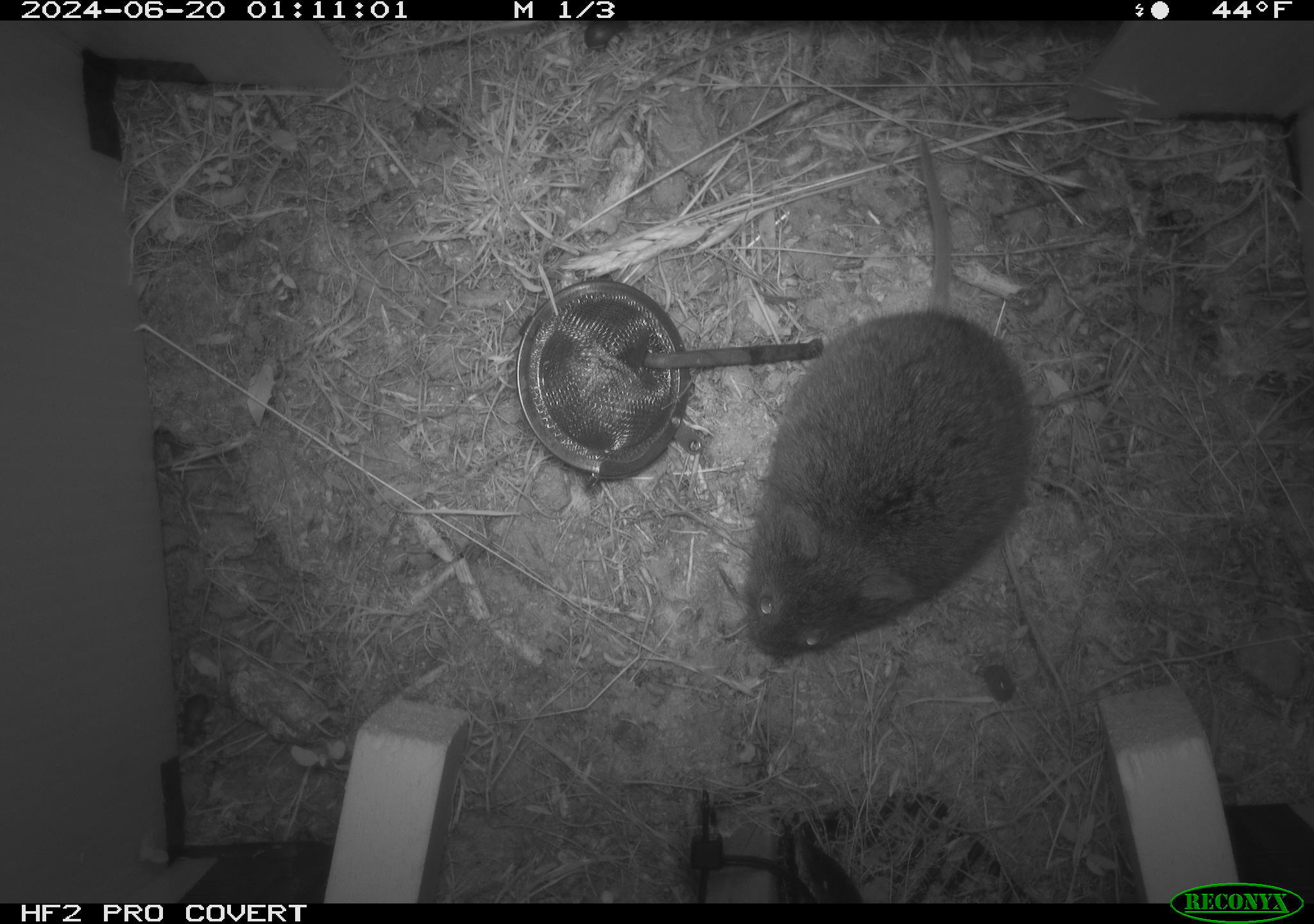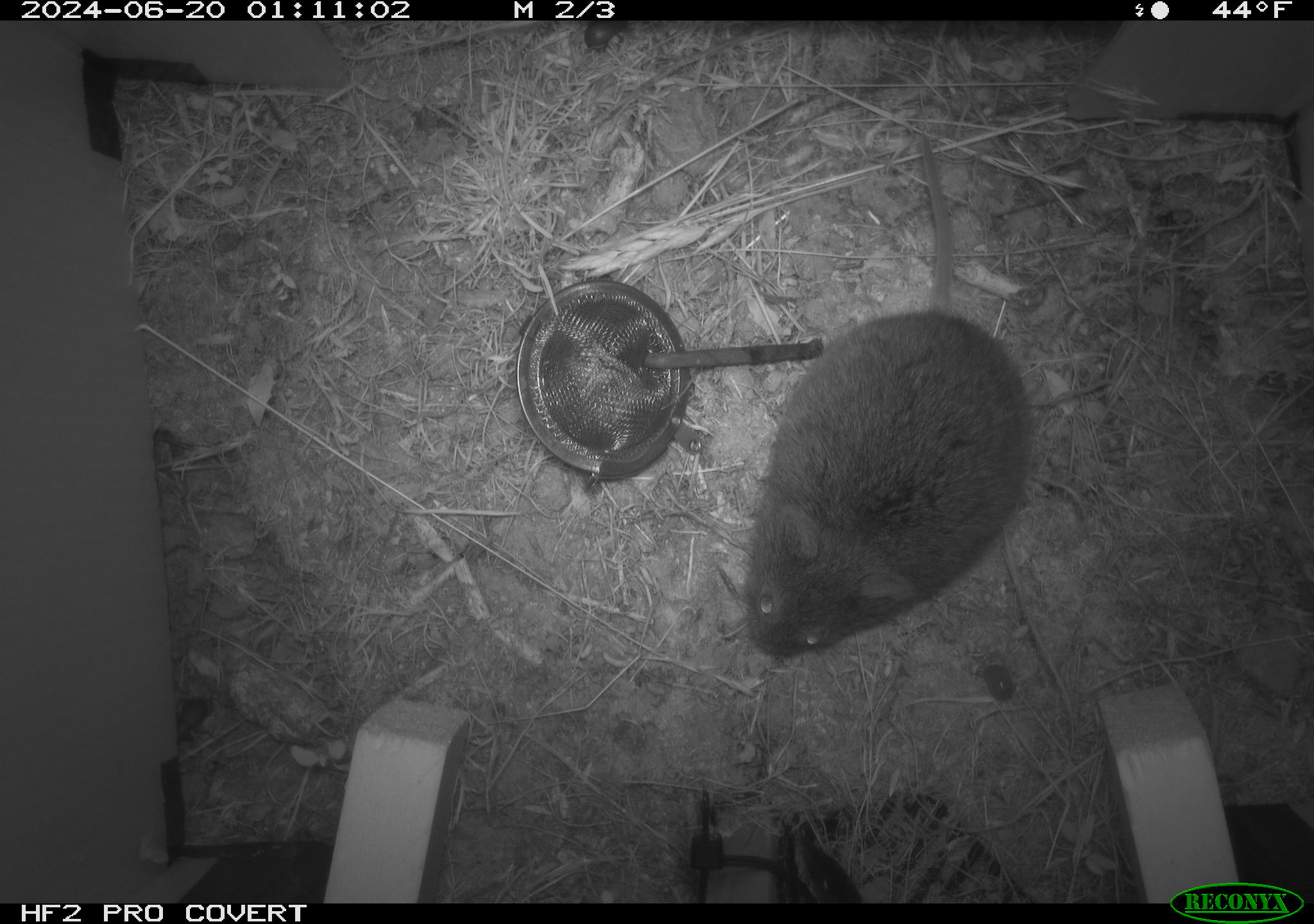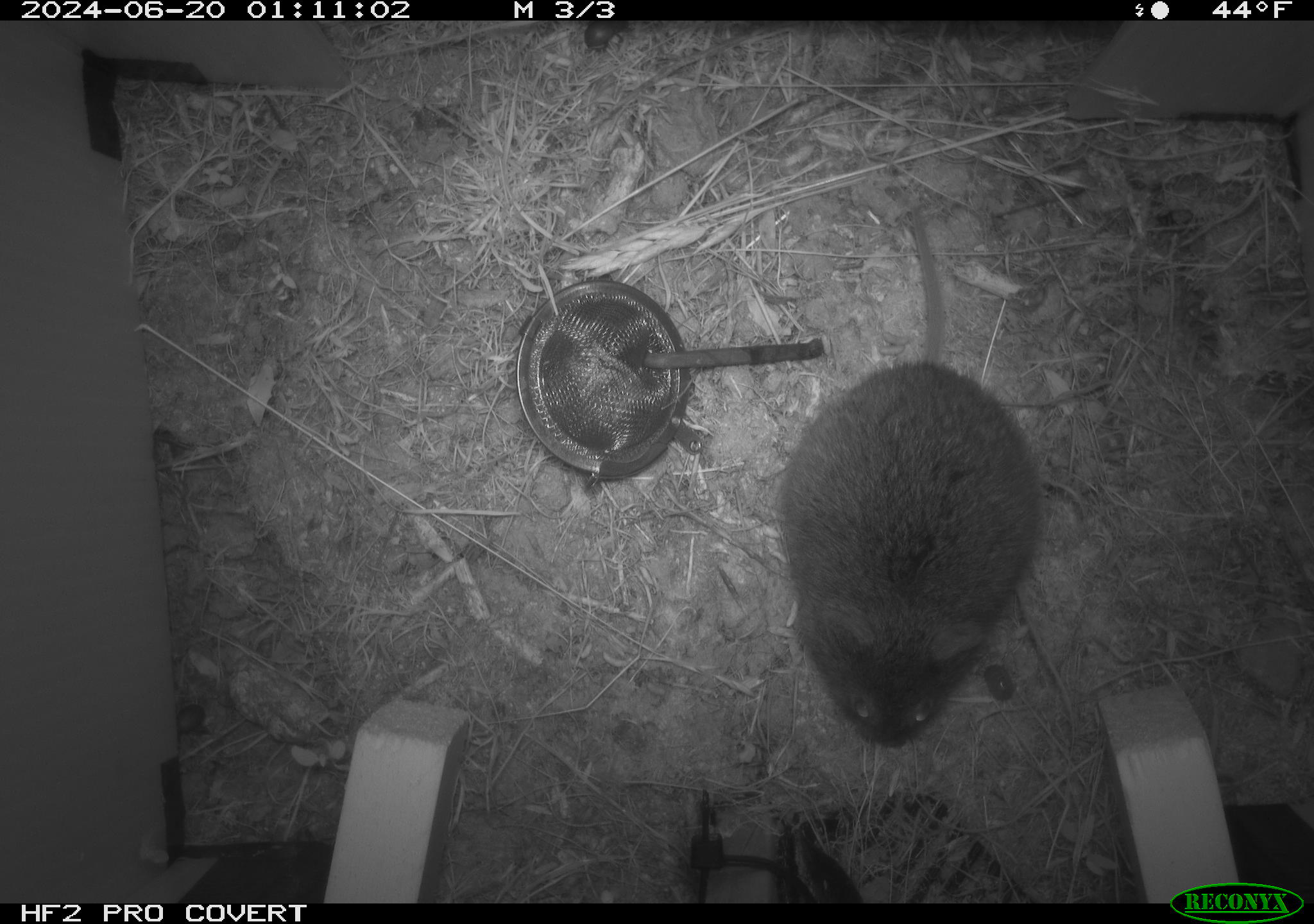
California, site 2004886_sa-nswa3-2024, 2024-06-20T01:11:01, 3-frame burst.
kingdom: Animalia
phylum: Chordata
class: Mammalia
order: Rodentia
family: Cricetidae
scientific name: Arvicolinae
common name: voles, lemmings, and muskrats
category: arvicolinae subfamily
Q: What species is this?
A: Arvicolinae subfamily (voles, lemmings, and muskrats) (Arvicolinae).